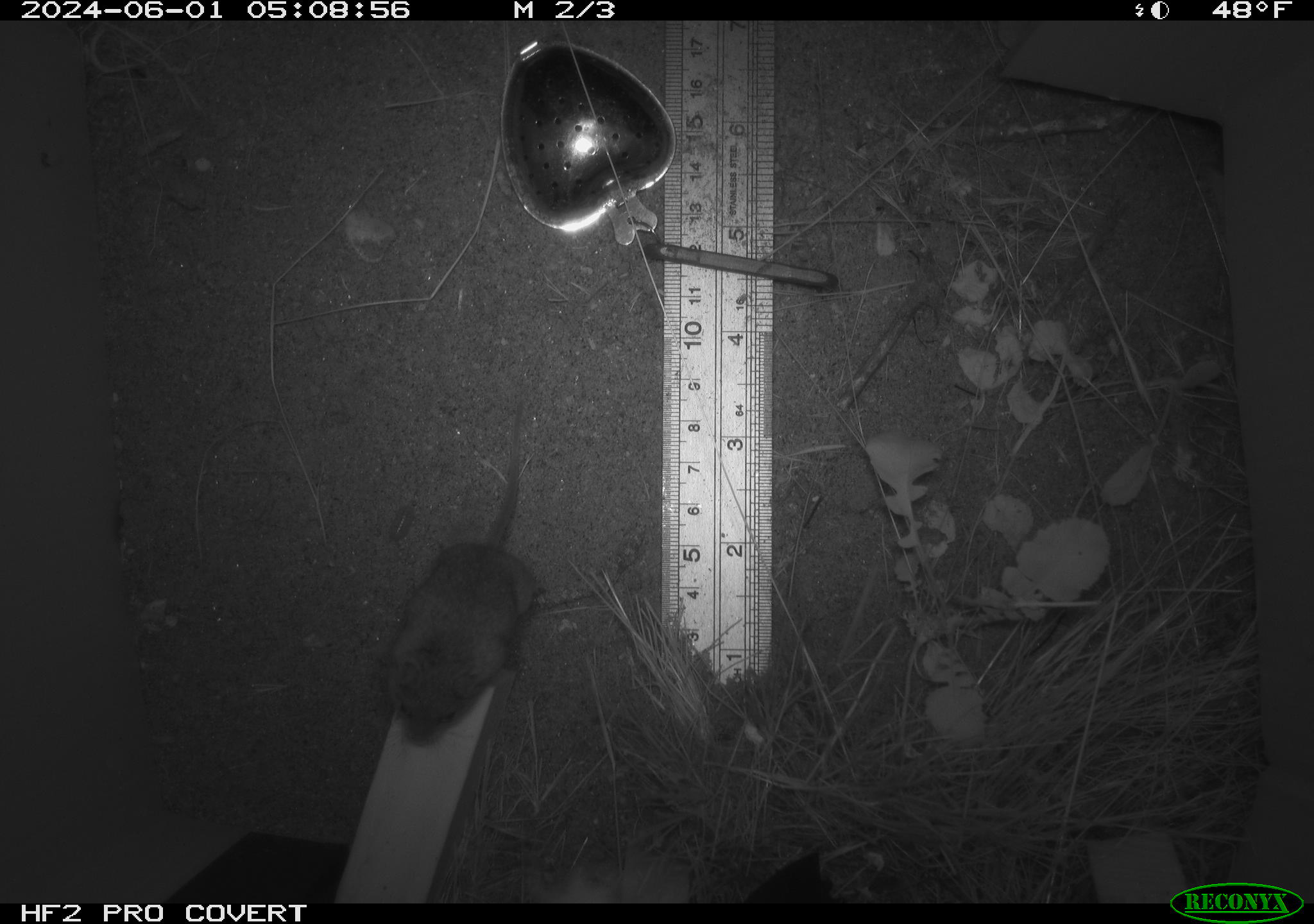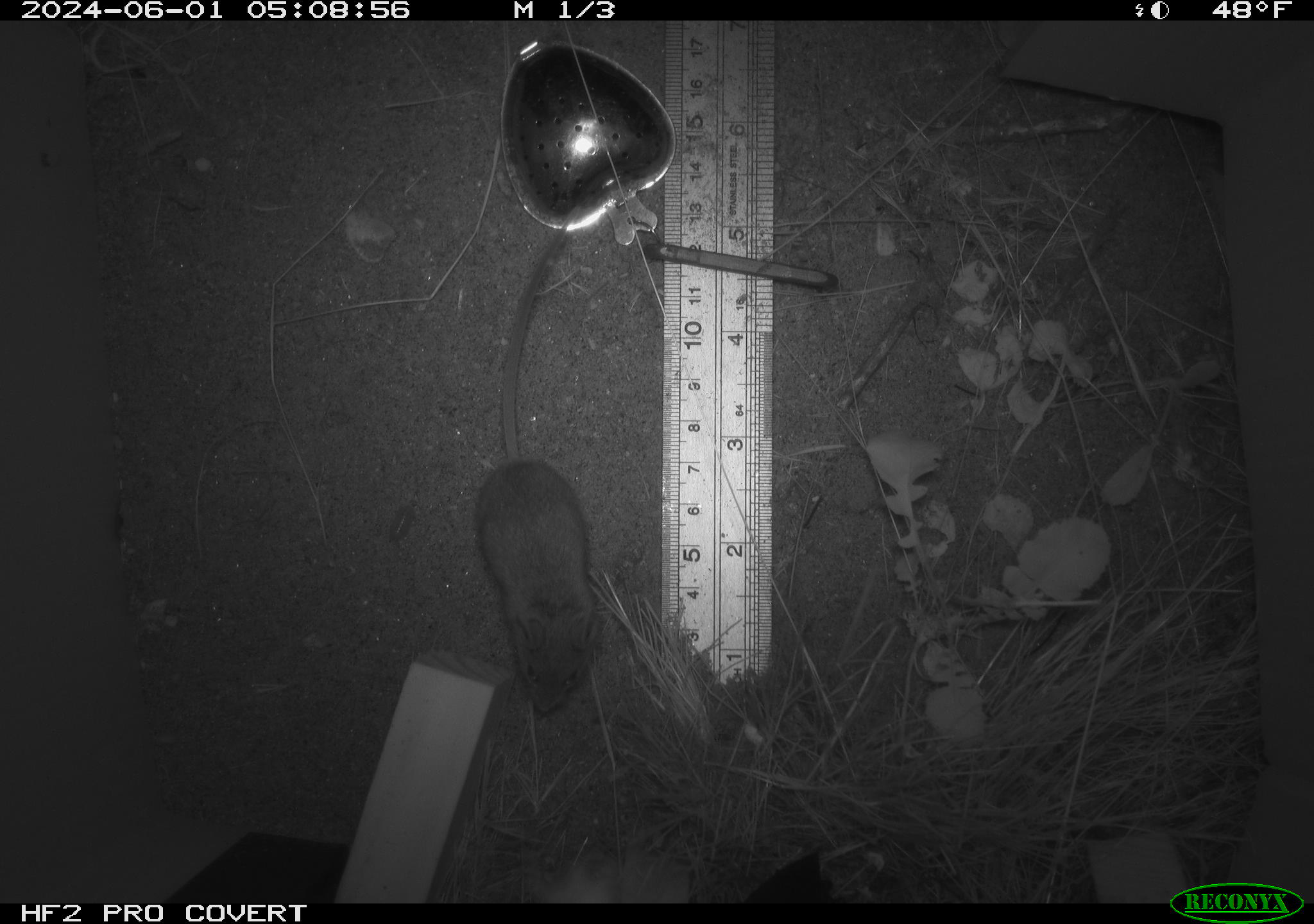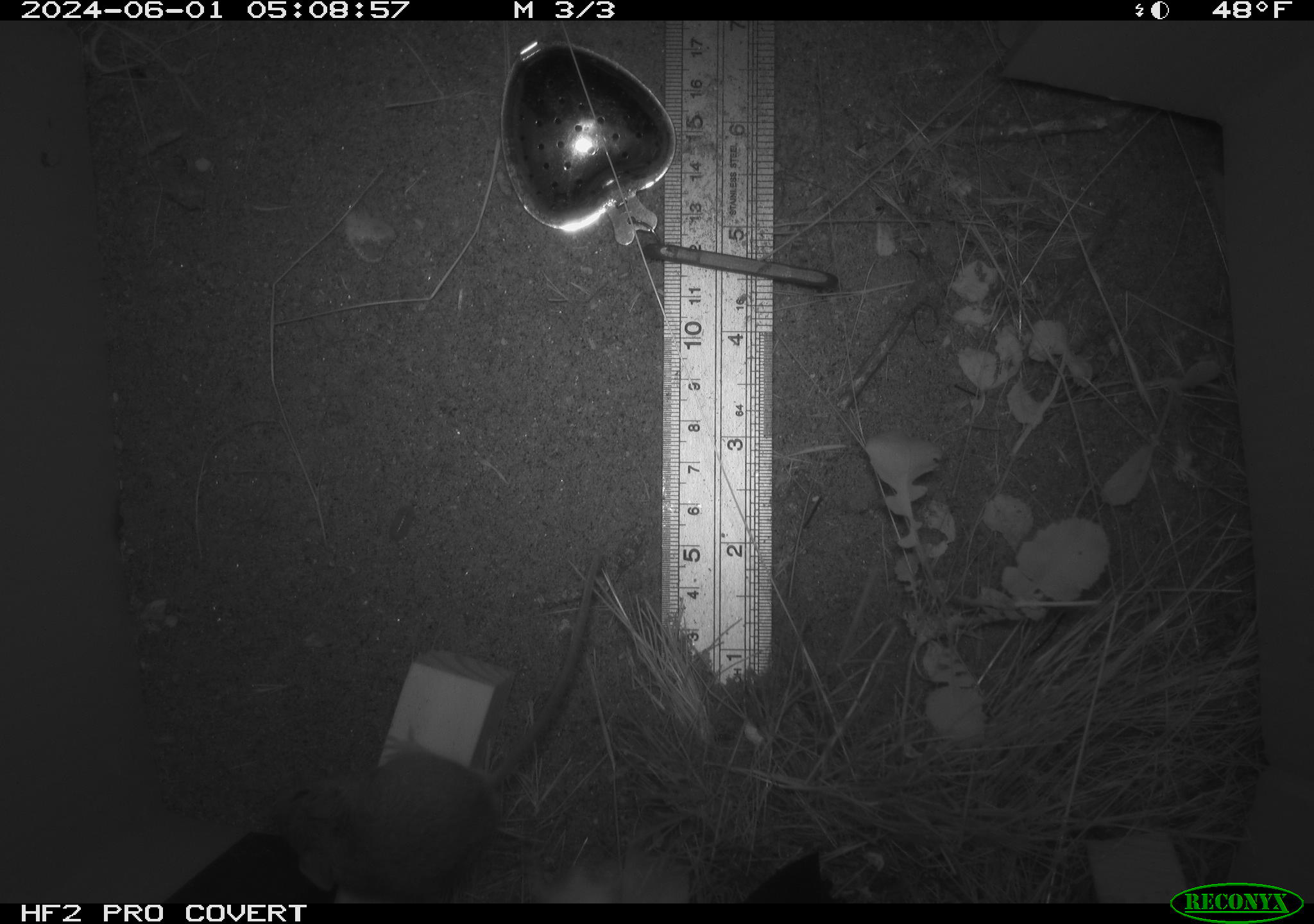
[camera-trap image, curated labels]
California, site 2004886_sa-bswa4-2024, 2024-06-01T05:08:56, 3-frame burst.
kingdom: Animalia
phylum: Chordata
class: Mammalia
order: Rodentia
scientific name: Rodentia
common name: rodent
Rodent (Rodentia).